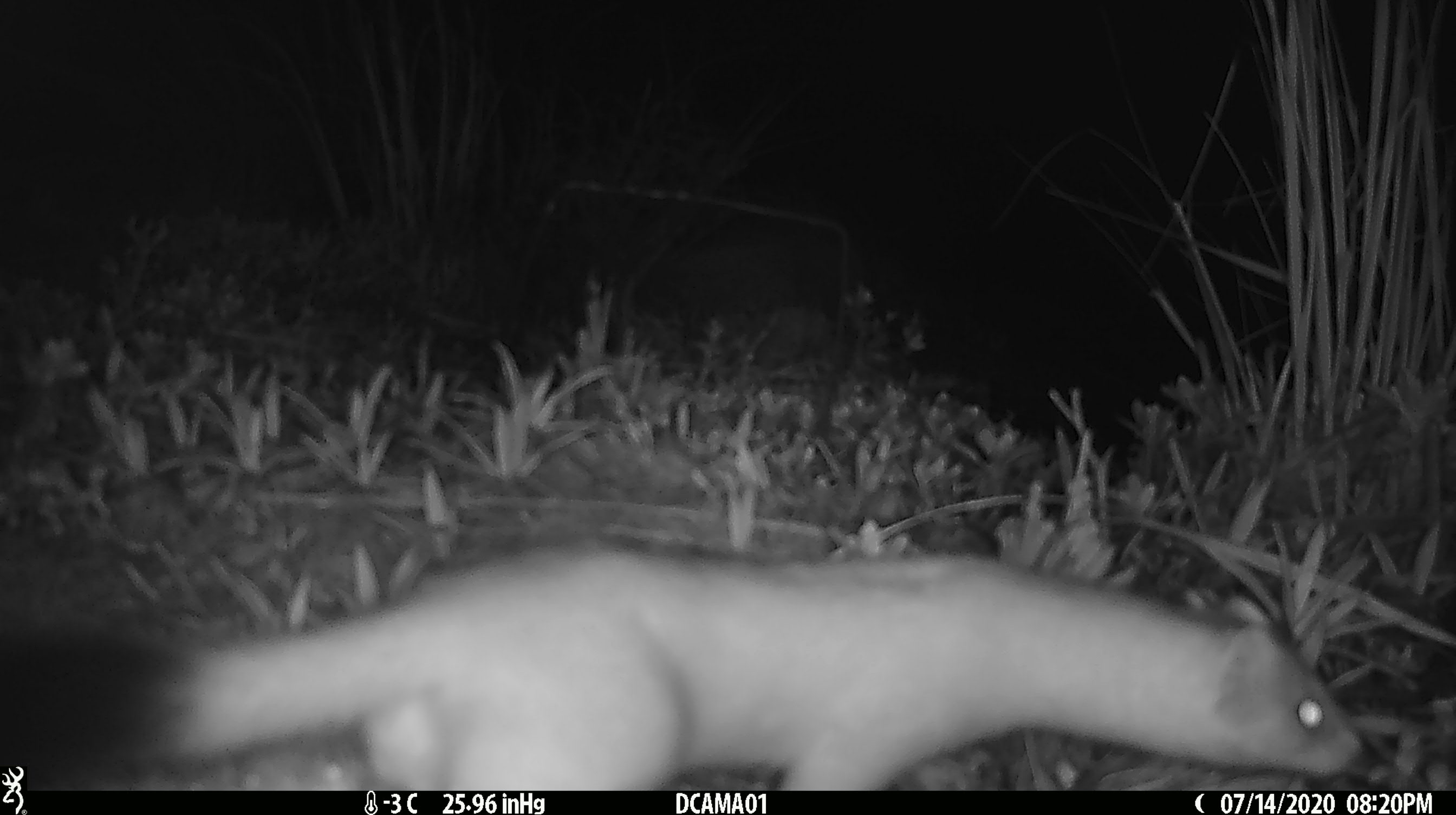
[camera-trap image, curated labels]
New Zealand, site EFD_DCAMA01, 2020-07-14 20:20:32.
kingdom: Animalia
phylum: Chordata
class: Mammalia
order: Carnivora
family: Mustelidae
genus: Mustela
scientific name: Mustela erminea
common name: stoat